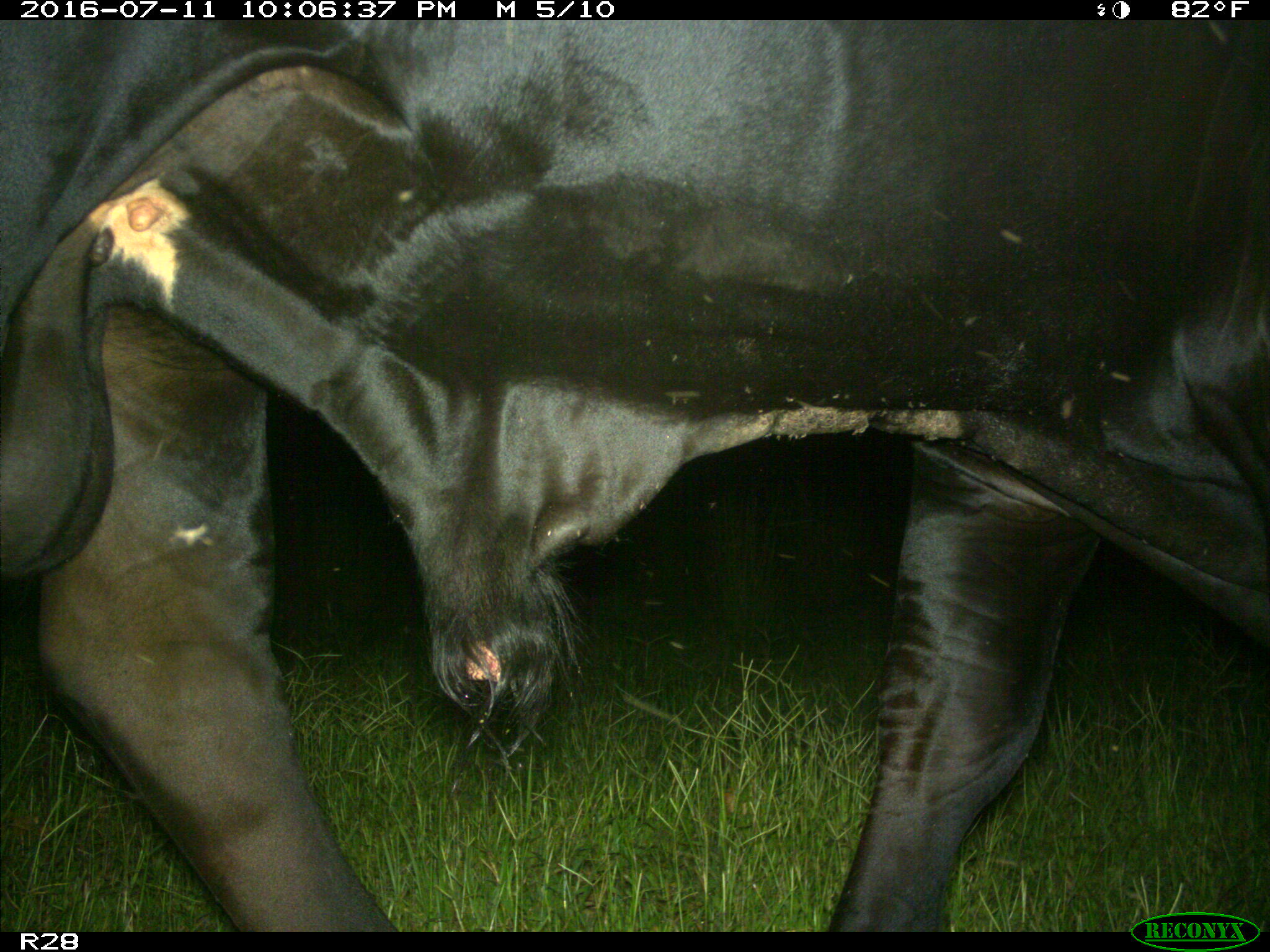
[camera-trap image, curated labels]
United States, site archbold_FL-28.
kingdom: Animalia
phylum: Chordata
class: Mammalia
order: Artiodactyla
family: Bovidae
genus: Bos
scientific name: Bos taurus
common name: domestic cow